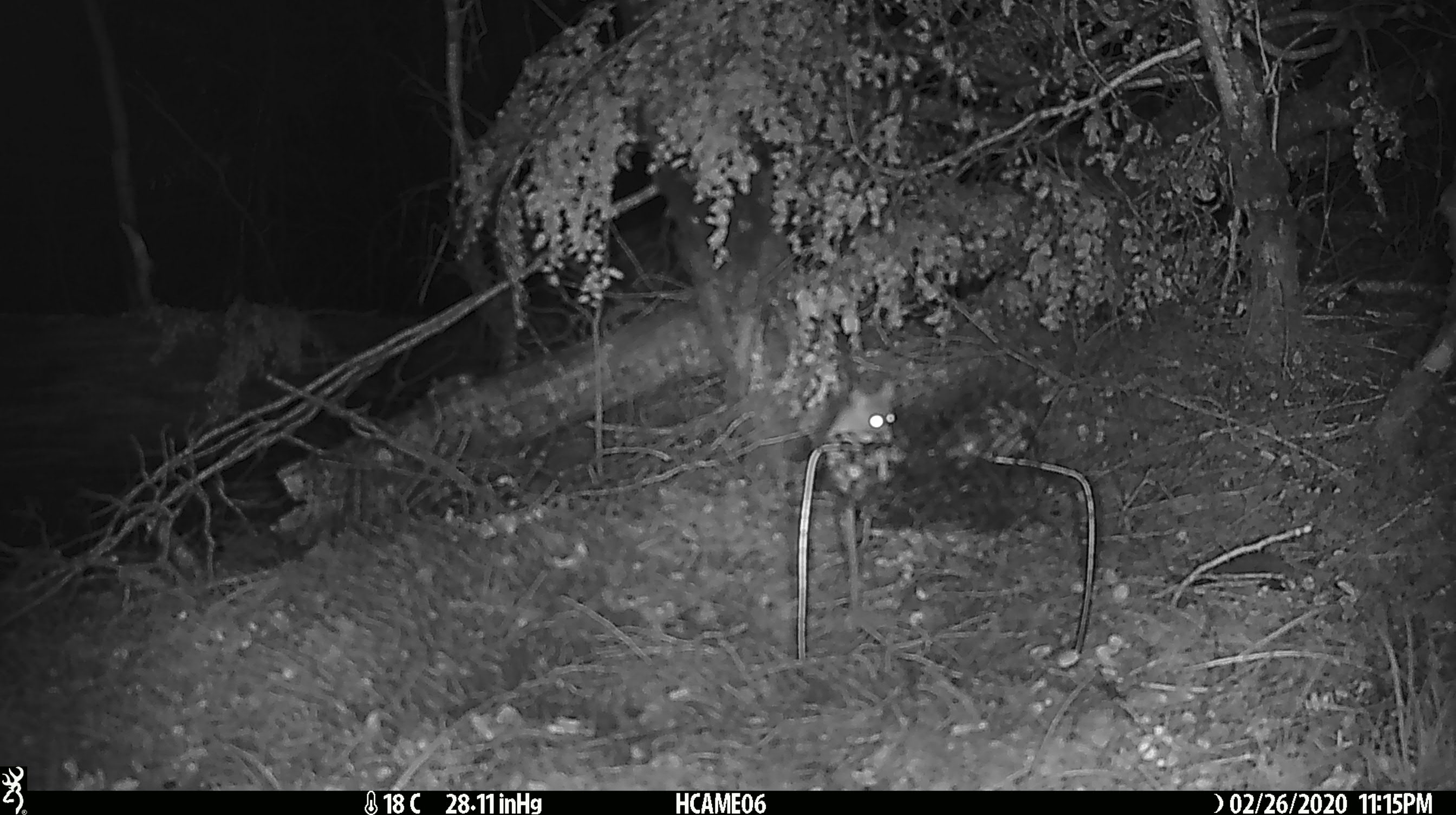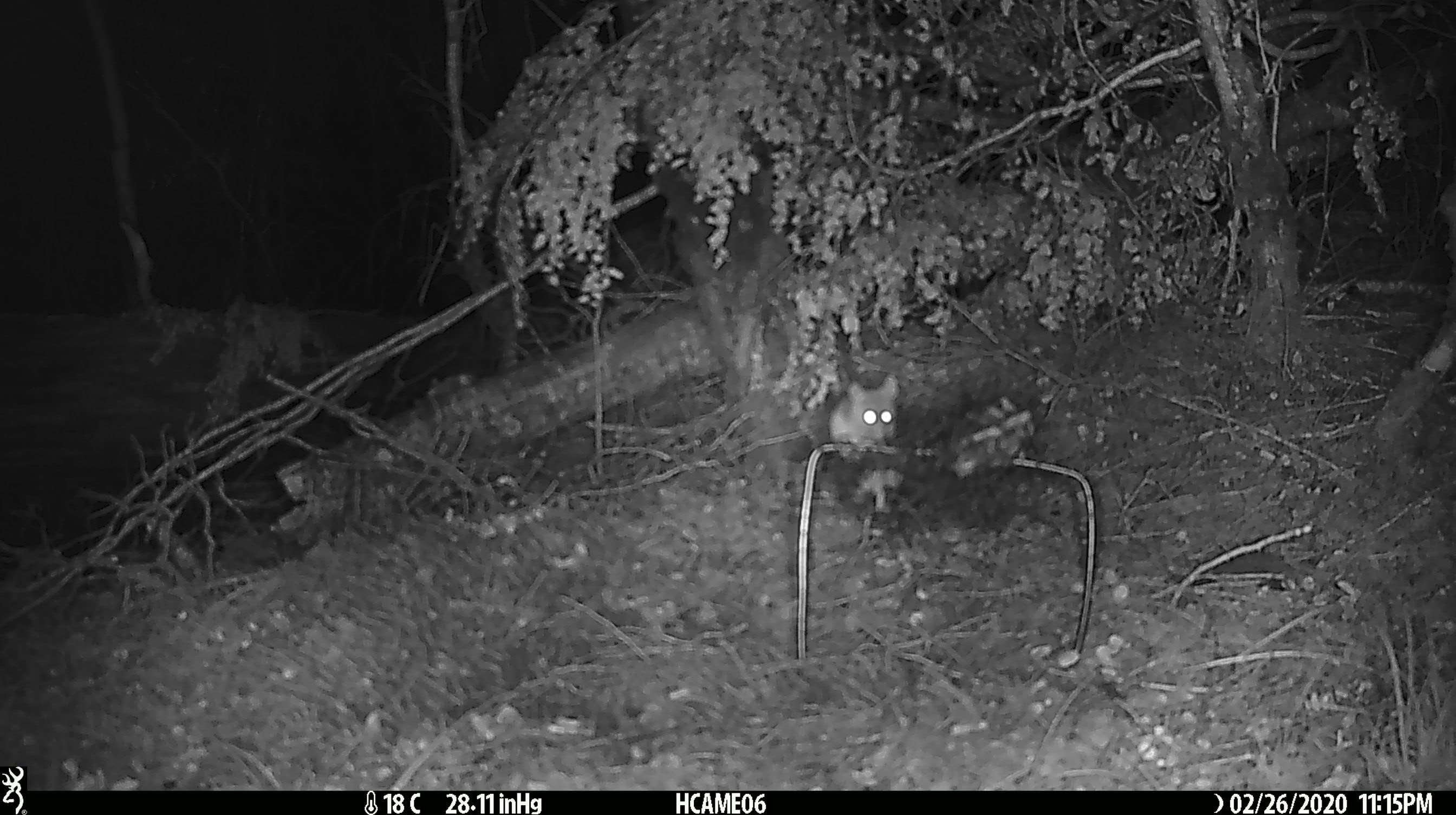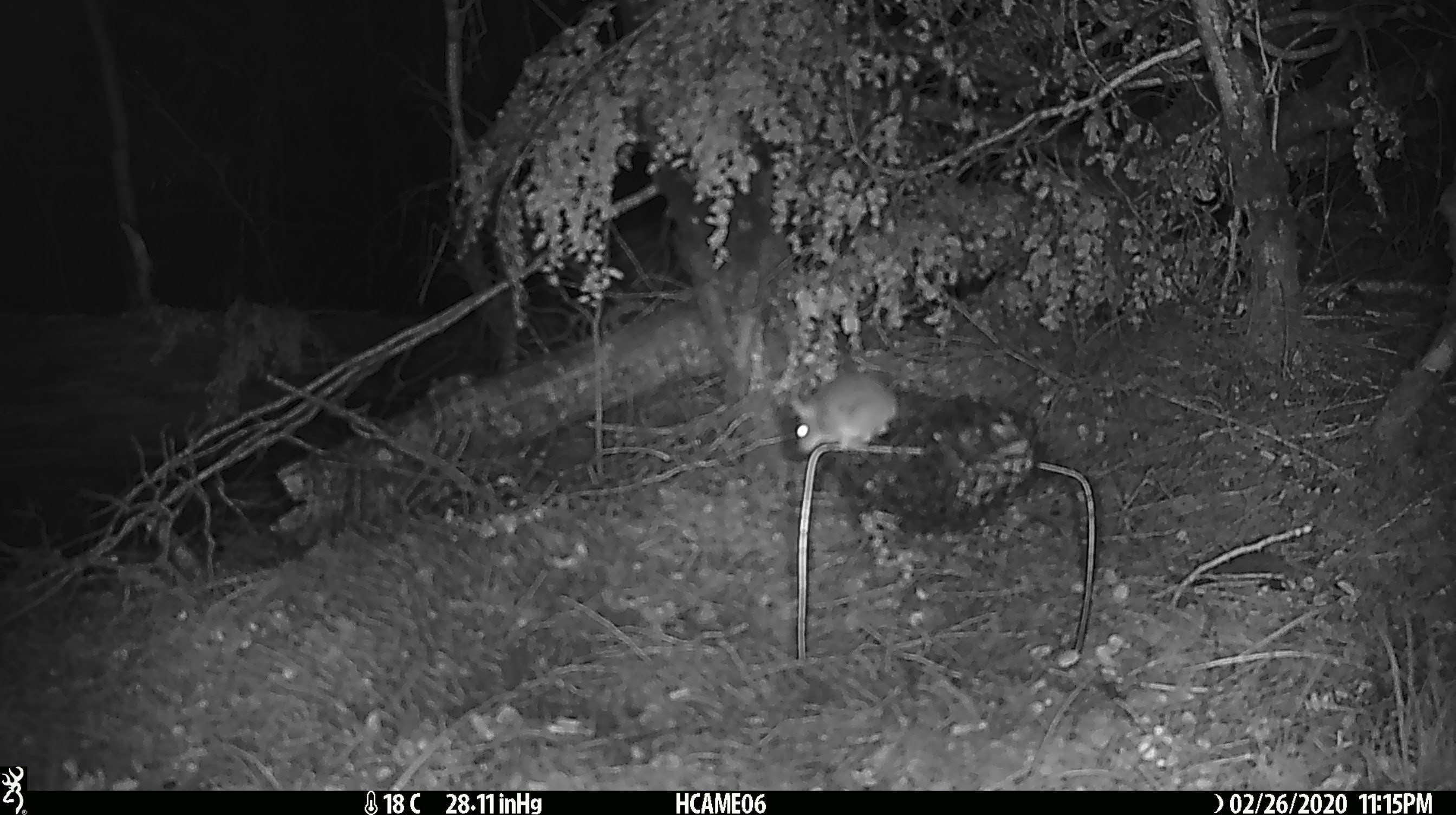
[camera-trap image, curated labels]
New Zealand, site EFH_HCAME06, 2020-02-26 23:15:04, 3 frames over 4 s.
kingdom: Animalia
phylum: Chordata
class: Mammalia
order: Rodentia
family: Muridae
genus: Mus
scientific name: Mus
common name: mouse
Mouse (Mus).